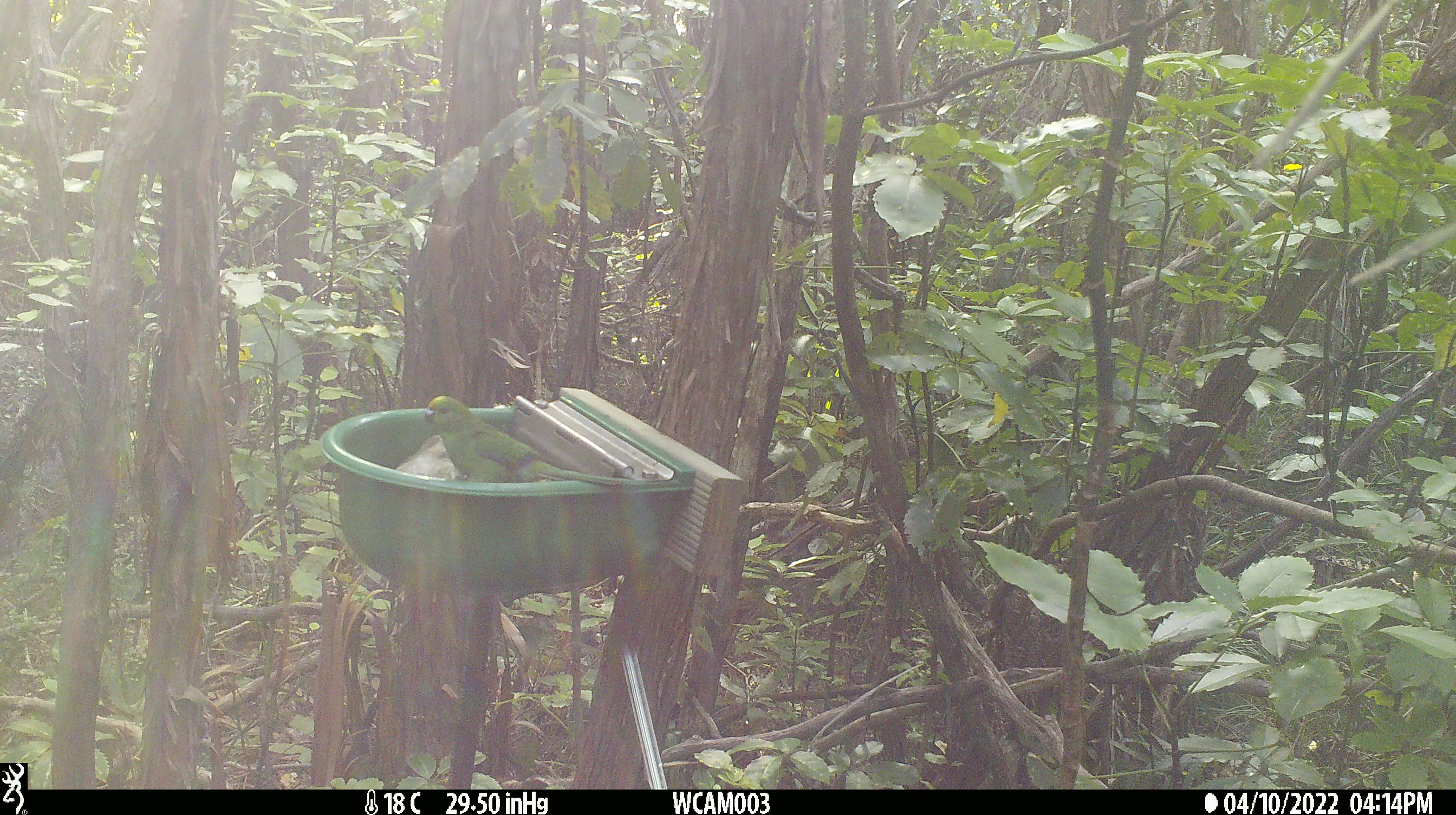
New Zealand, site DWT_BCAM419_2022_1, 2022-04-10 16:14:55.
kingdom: Animalia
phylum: Chordata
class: Aves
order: Psittaciformes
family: Psittaculidae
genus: Cyanoramphus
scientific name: Cyanoramphus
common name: parakeet